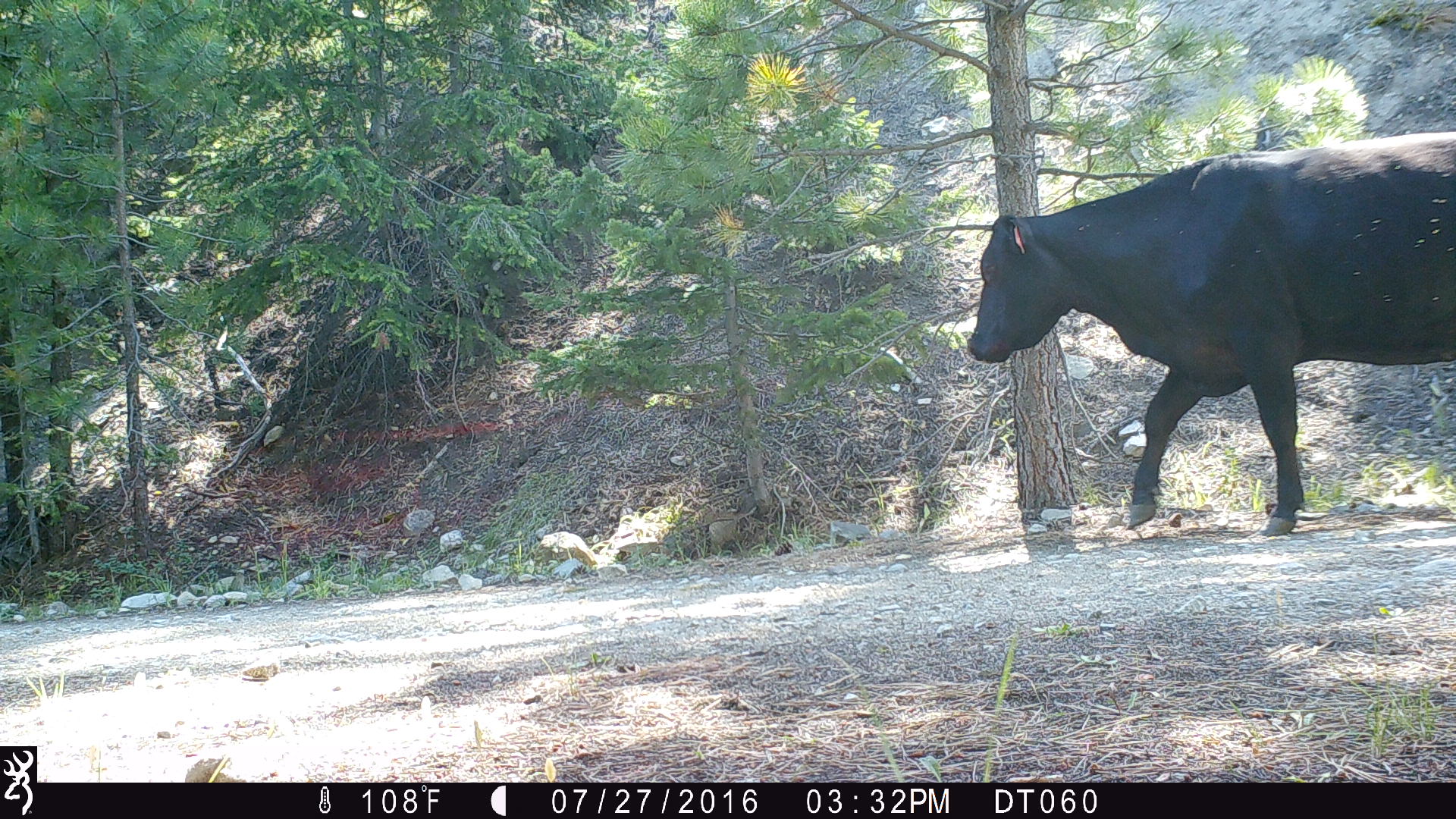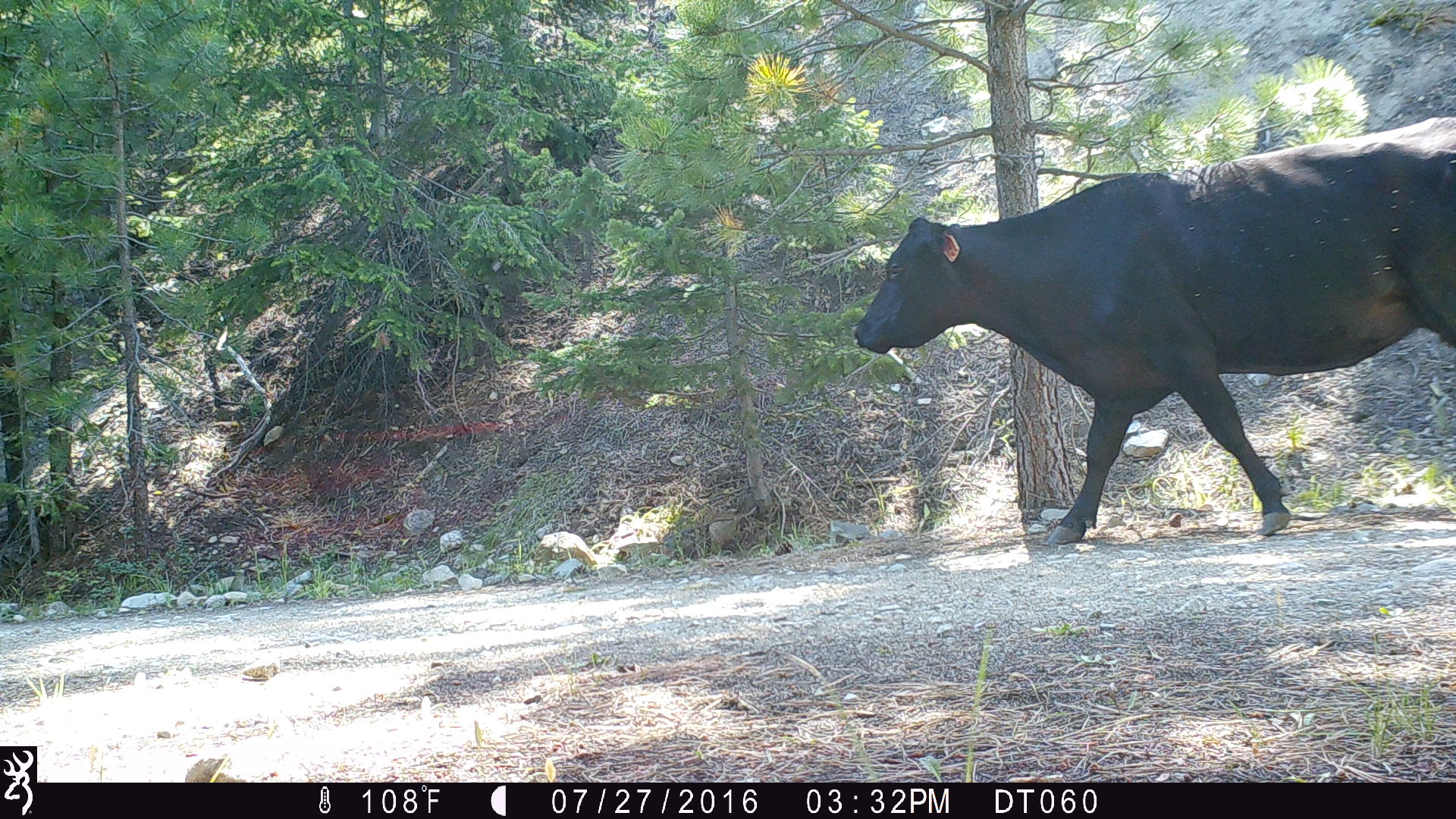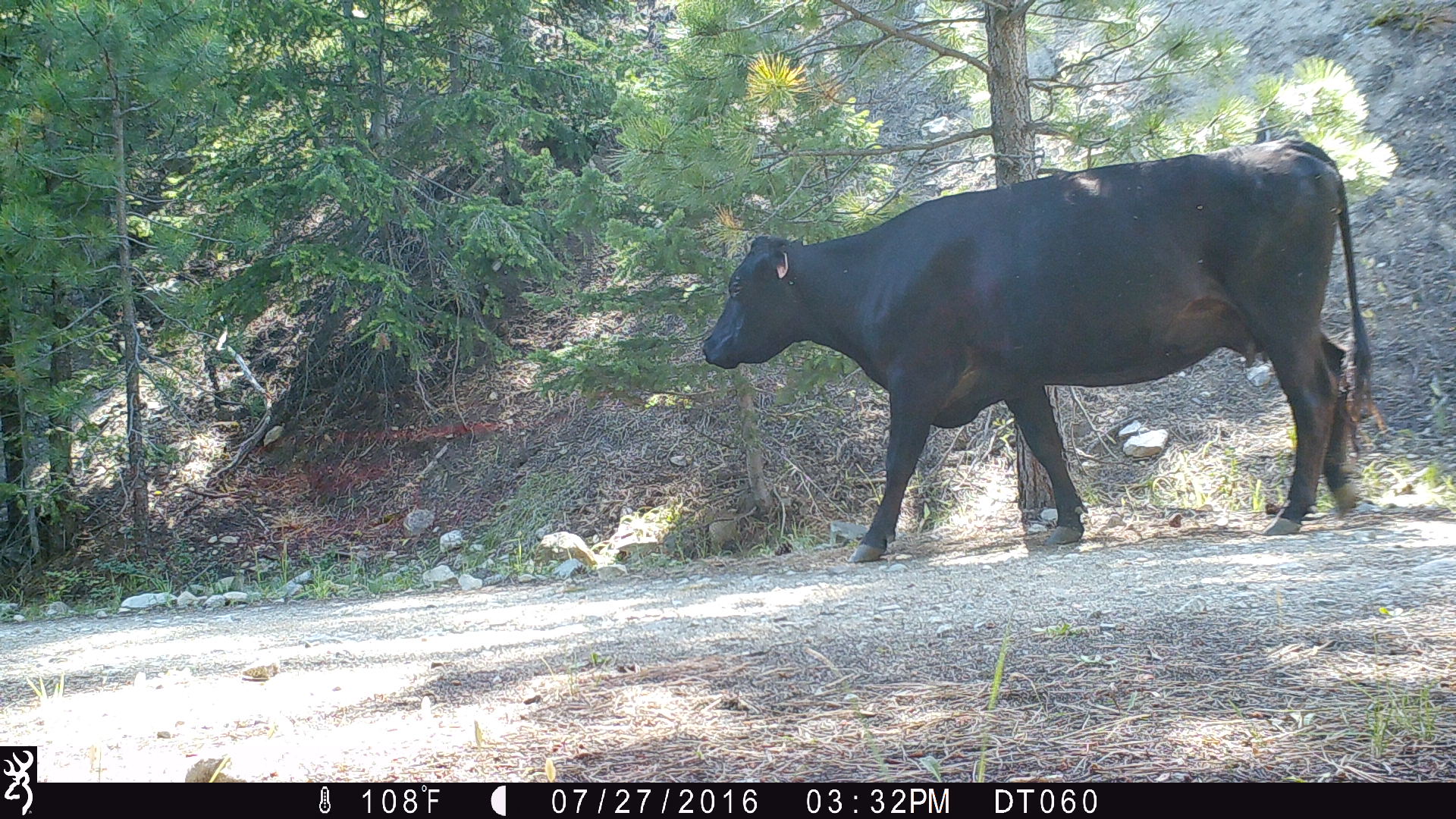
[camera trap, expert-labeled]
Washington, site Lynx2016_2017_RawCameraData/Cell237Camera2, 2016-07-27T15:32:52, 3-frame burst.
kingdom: Animalia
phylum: Chordata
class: Mammalia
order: Artiodactyla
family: Bovidae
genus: Bos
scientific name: Bos taurus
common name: domestic cattle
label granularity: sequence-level